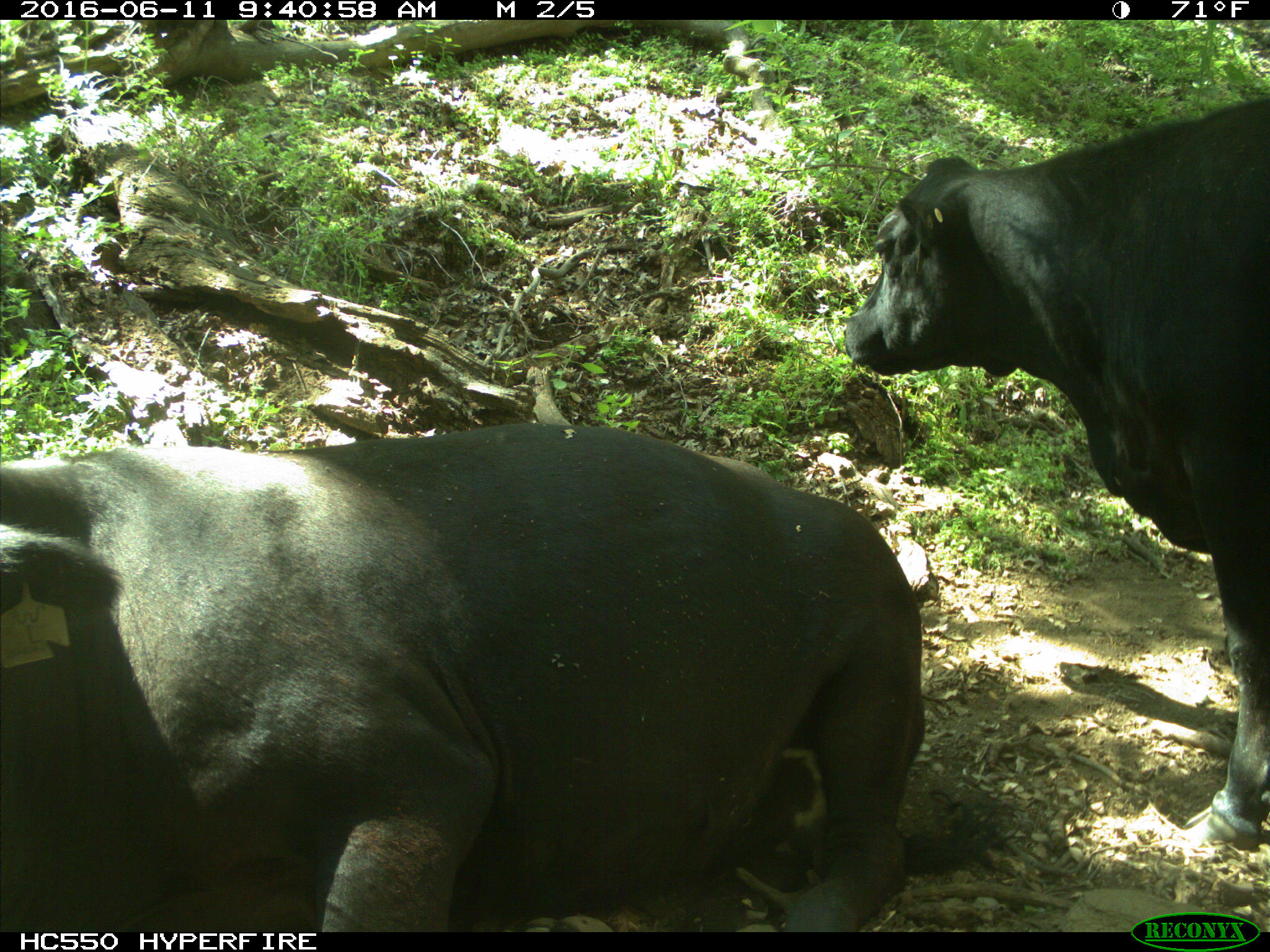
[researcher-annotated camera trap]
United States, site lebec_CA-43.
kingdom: Animalia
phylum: Chordata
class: Mammalia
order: Artiodactyla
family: Bovidae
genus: Bos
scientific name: Bos taurus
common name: domestic cow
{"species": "Bos taurus (domestic cow)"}